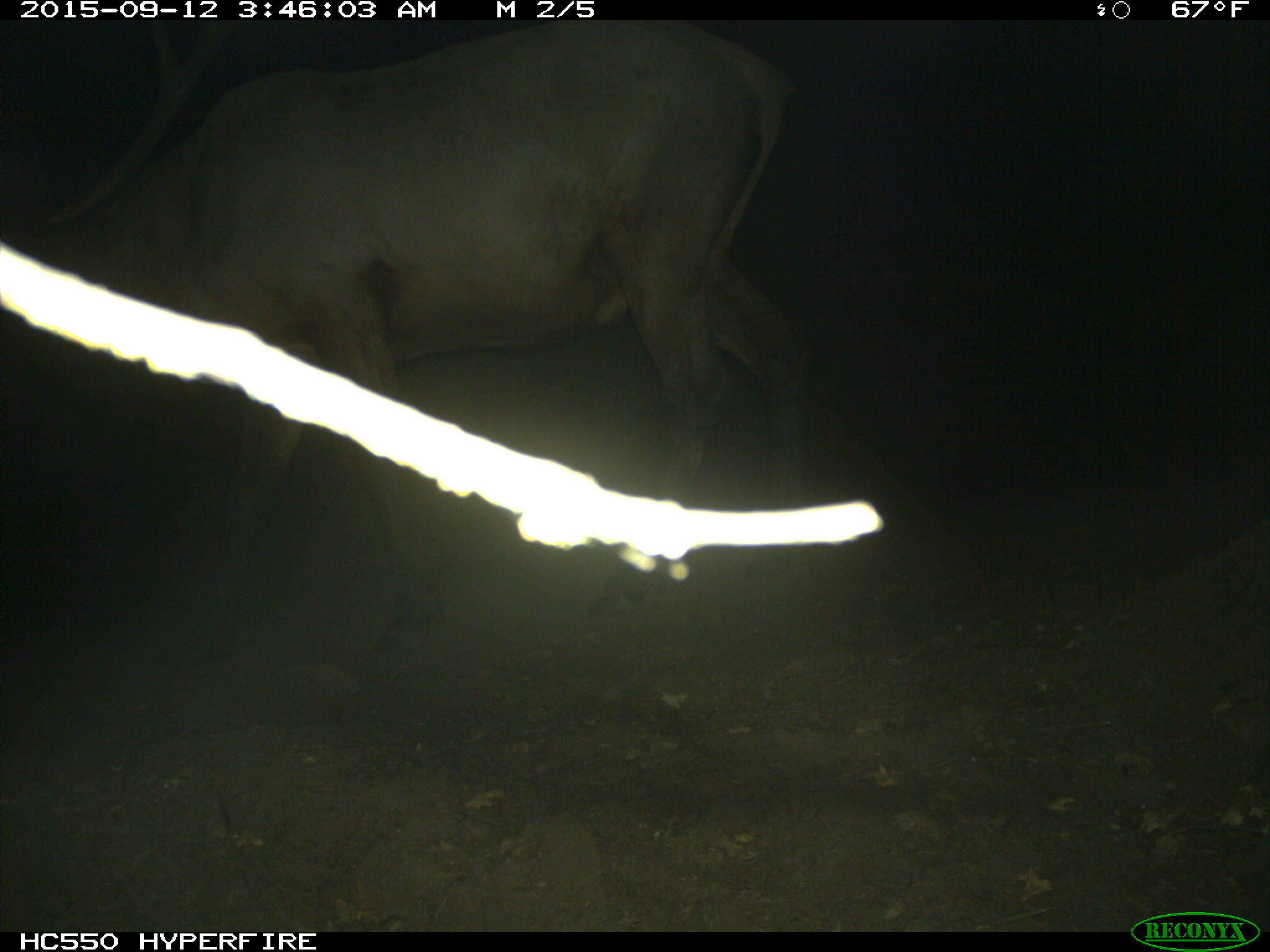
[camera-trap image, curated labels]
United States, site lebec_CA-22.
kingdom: Animalia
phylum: Chordata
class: Mammalia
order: Artiodactyla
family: Cervidae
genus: Cervus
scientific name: Cervus canadensis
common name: elk